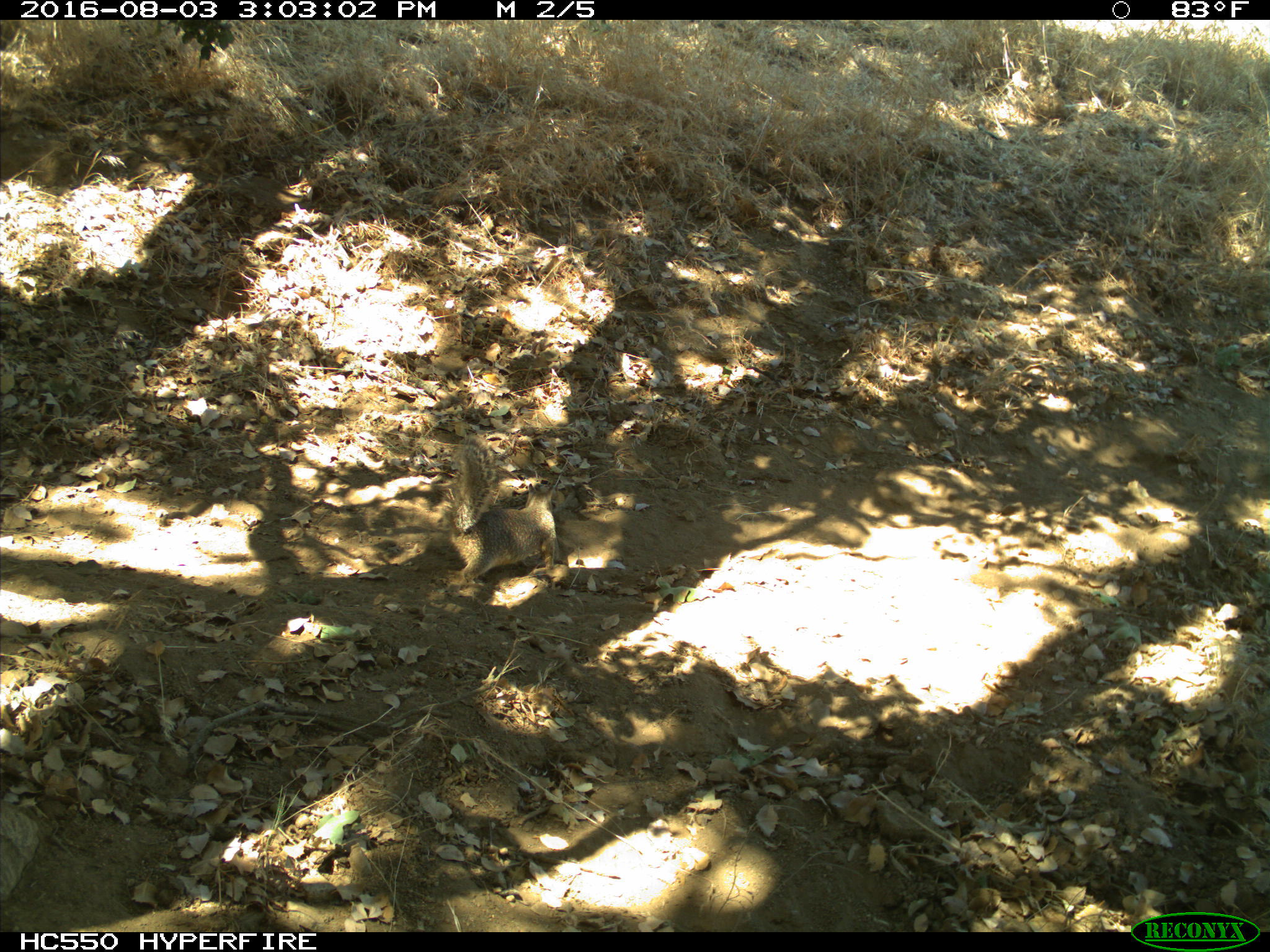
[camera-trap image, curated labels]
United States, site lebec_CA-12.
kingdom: Animalia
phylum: Chordata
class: Mammalia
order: Rodentia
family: Sciuridae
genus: Otospermophilus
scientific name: Otospermophilus beecheyi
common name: california ground squirrel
Otospermophilus beecheyi (california ground squirrel).